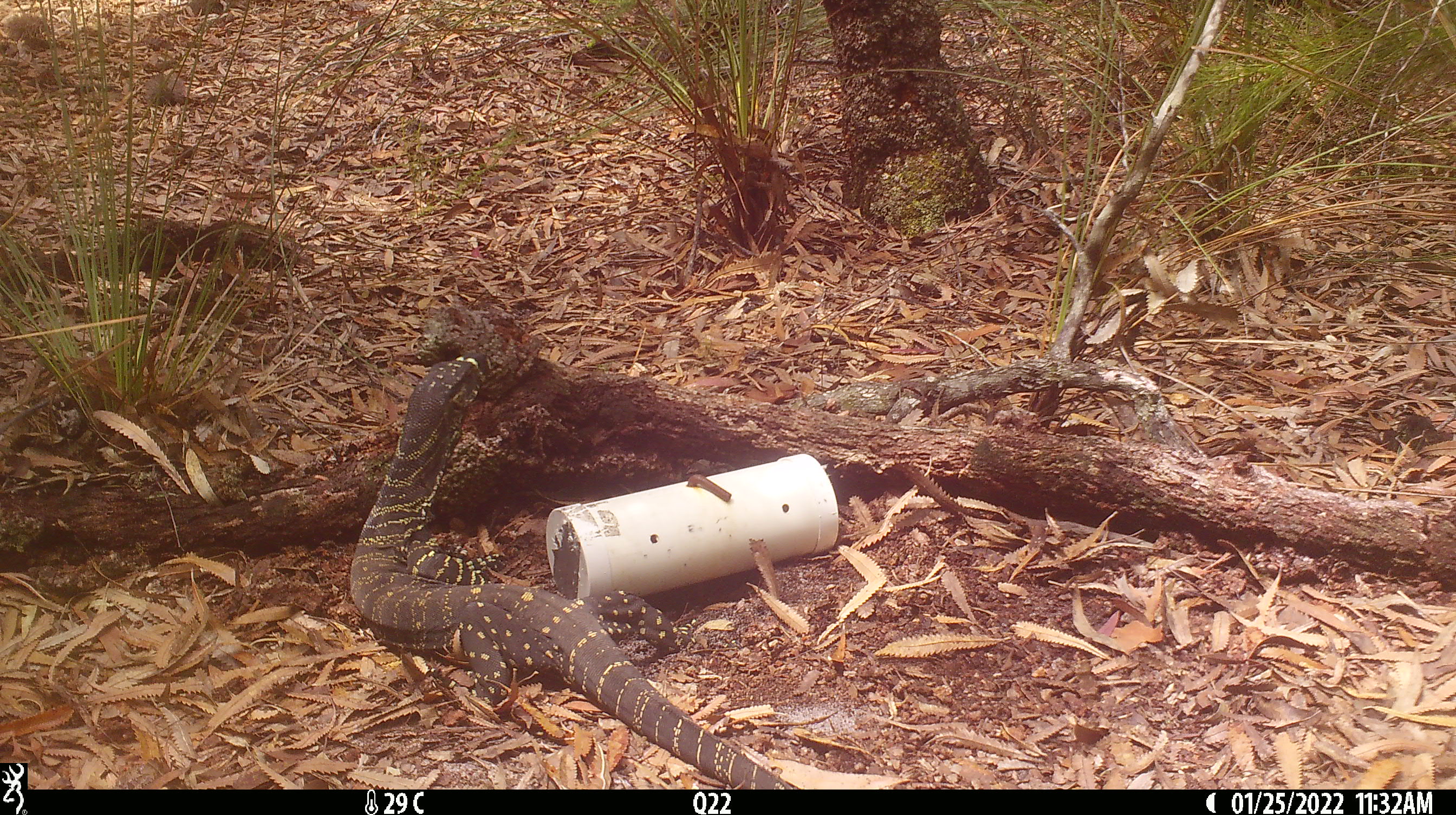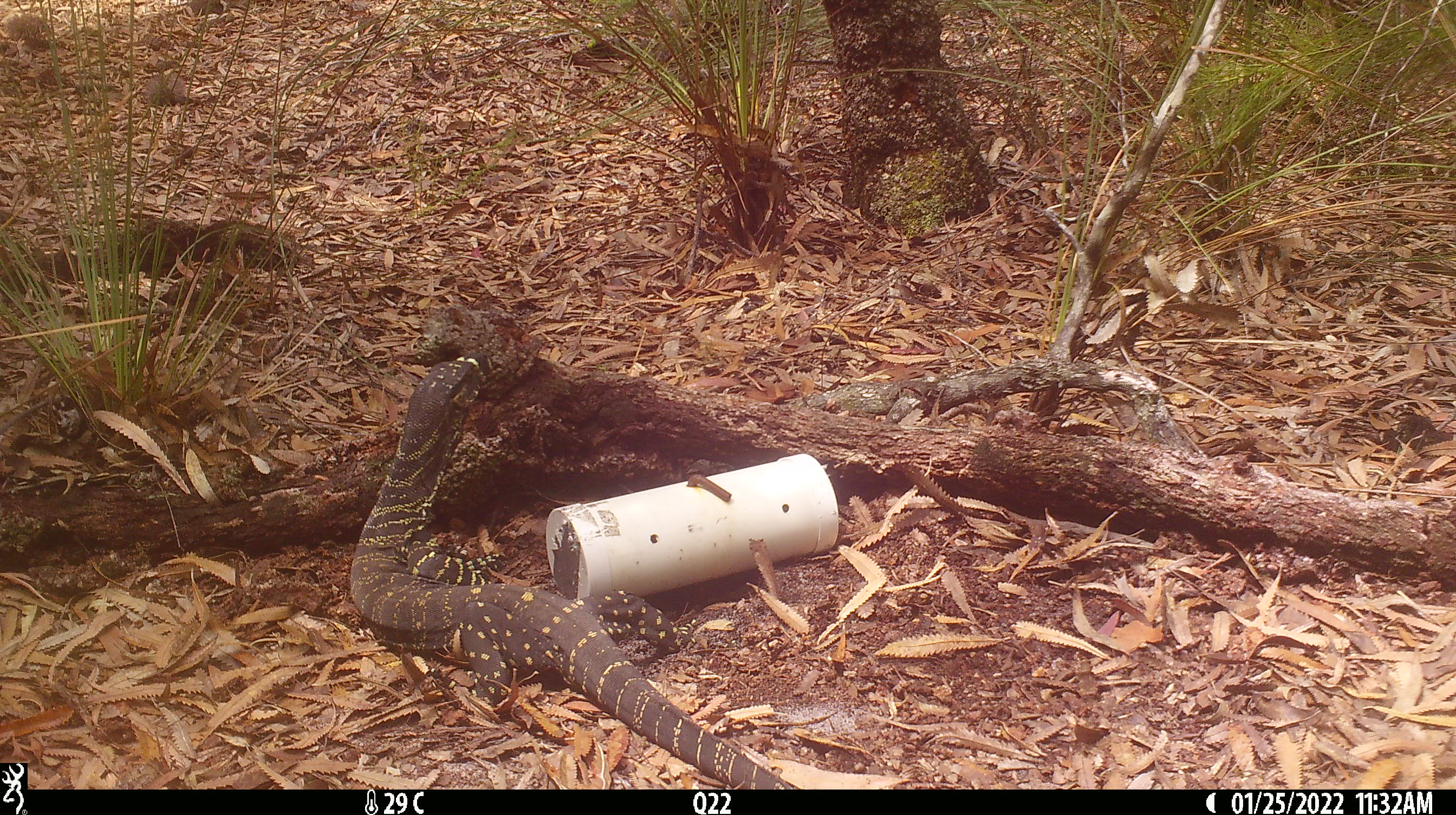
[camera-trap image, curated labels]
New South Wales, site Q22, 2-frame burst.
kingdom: Animalia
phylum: Chordata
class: Reptilia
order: Squamata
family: Varanidae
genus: Varanus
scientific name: Varanus varius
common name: lace monitor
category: goanna